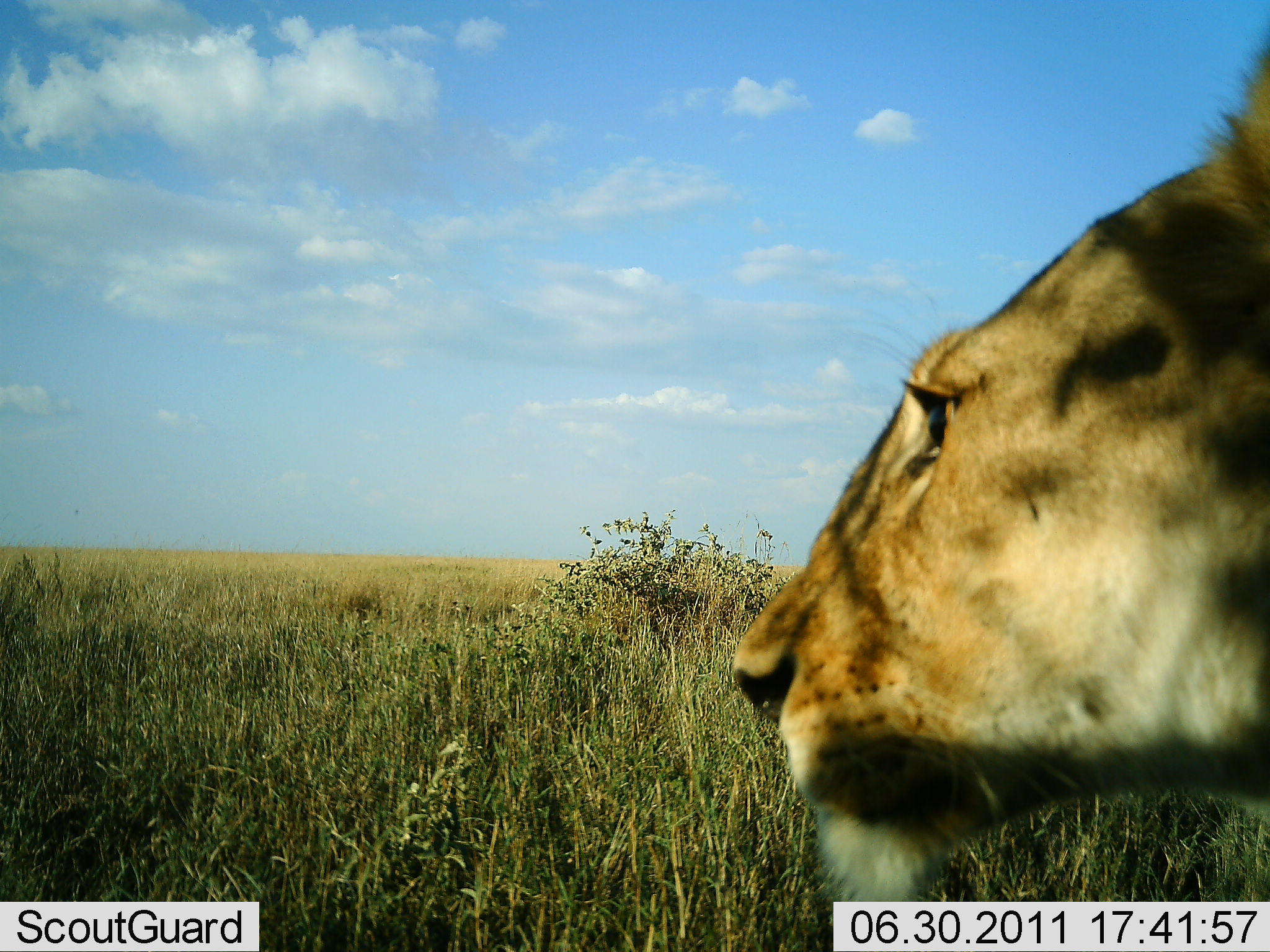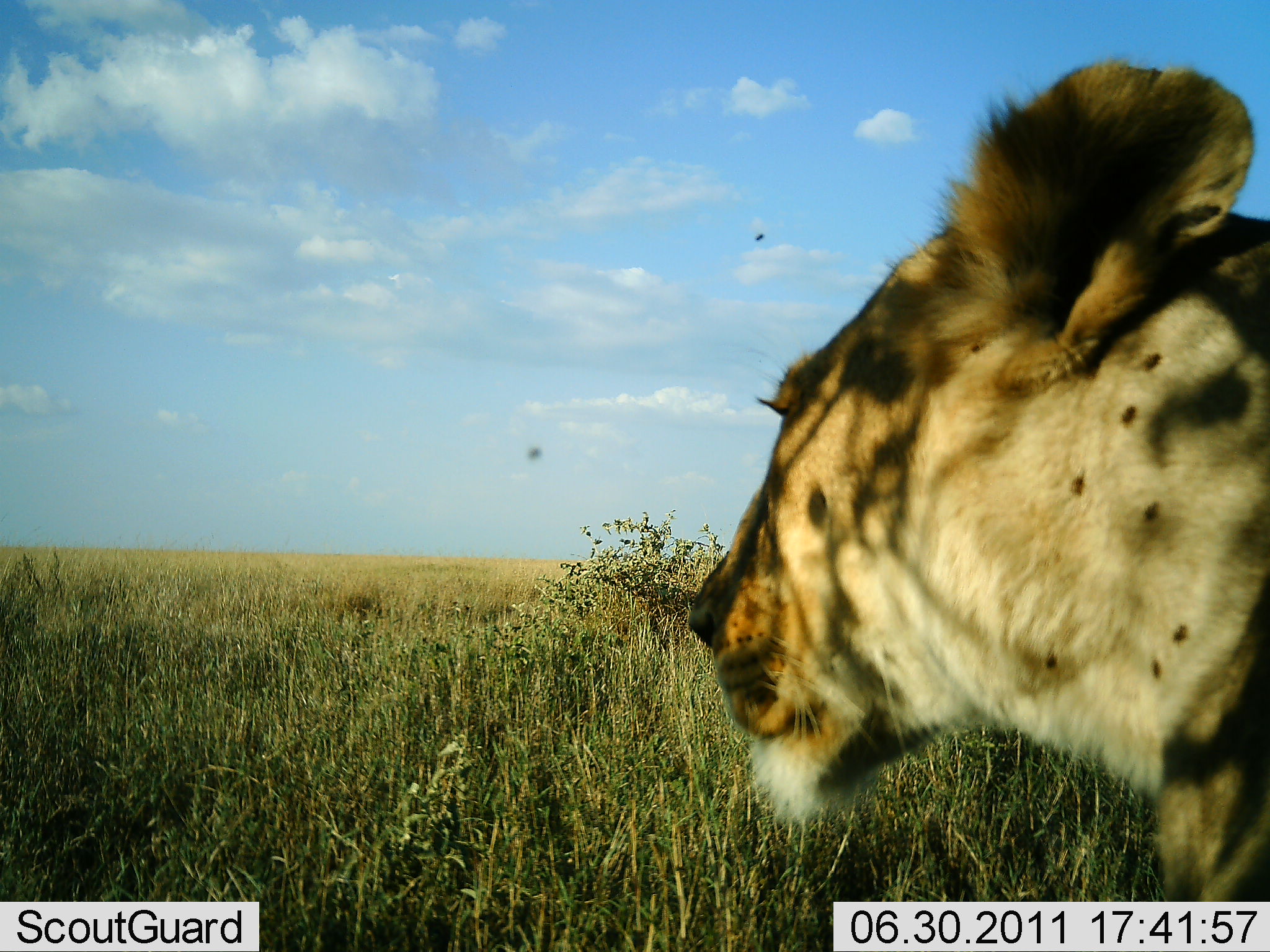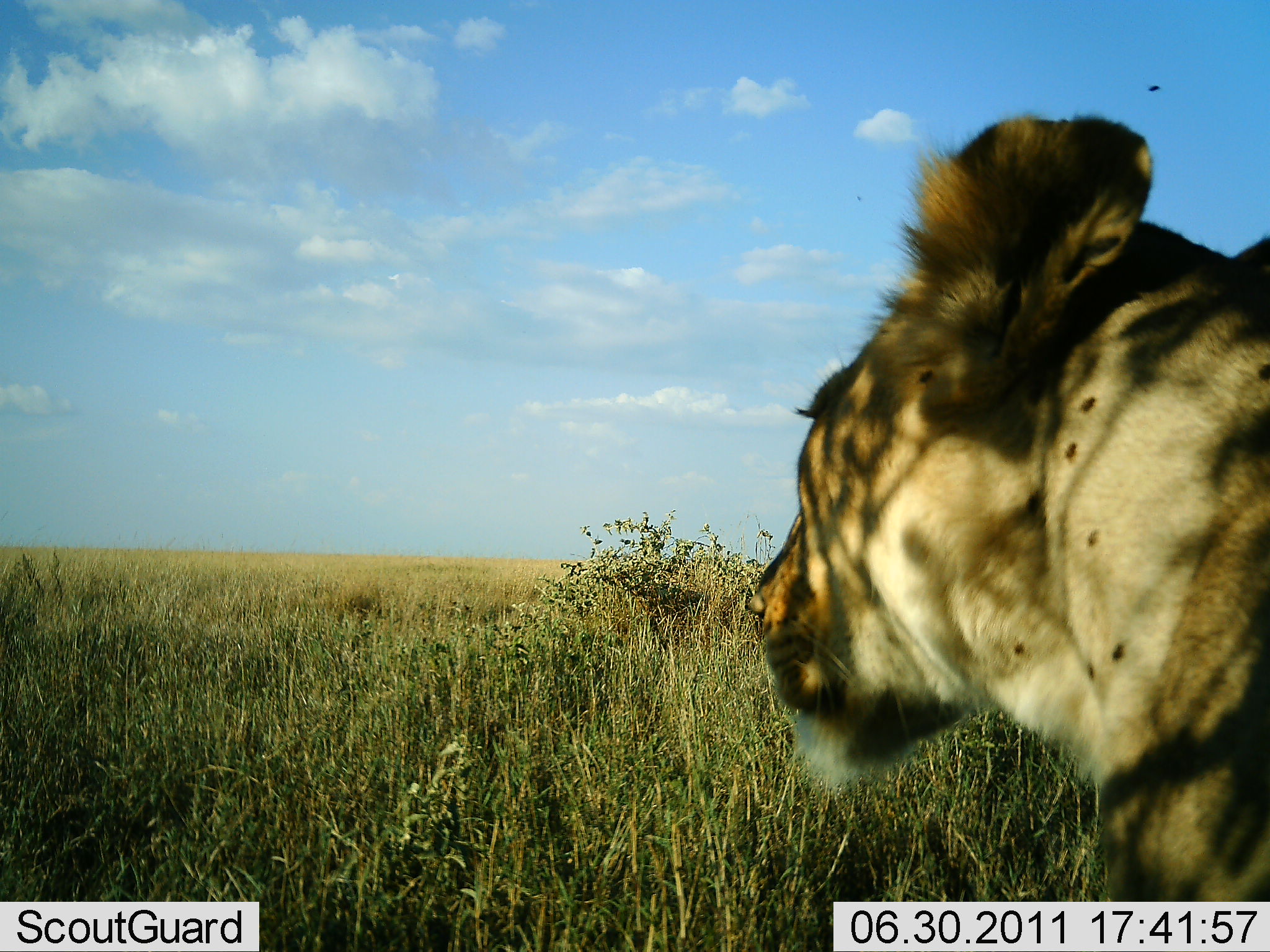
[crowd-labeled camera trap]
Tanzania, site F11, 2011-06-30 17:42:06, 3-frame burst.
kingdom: Animalia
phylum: Chordata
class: Mammalia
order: Carnivora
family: Felidae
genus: Panthera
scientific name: Panthera leo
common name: lion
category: lionfemale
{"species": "lionfemale (lion) (Panthera leo)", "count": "1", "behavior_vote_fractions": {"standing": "27%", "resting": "55%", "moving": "18%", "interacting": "0%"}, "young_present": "0%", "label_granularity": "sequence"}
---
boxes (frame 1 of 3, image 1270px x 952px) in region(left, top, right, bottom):
animal: region(731, 29, 1270, 902)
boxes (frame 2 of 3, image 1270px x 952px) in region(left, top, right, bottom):
animal: region(687, 61, 1270, 900)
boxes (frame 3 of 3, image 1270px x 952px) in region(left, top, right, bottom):
animal: region(742, 110, 1270, 901)